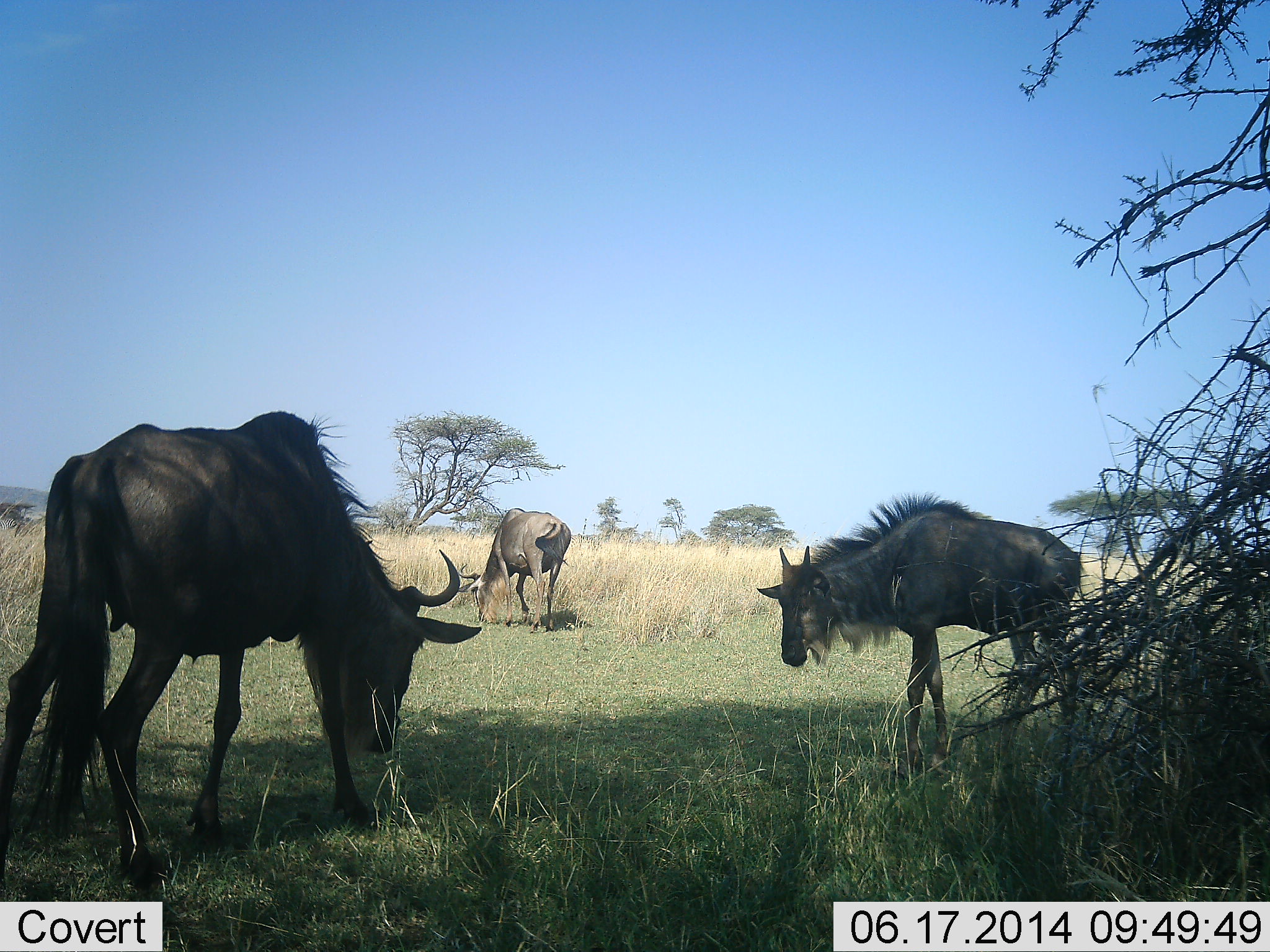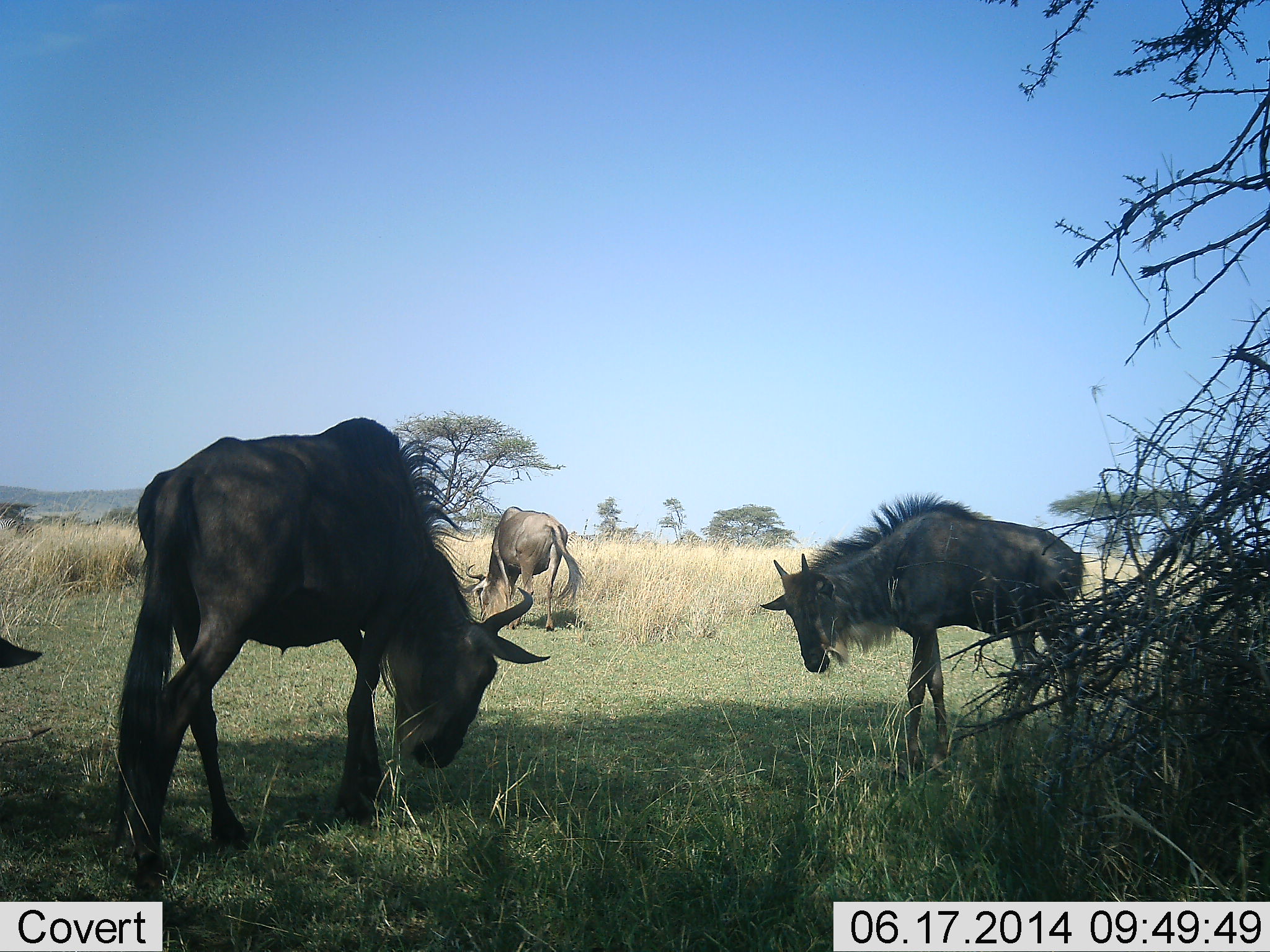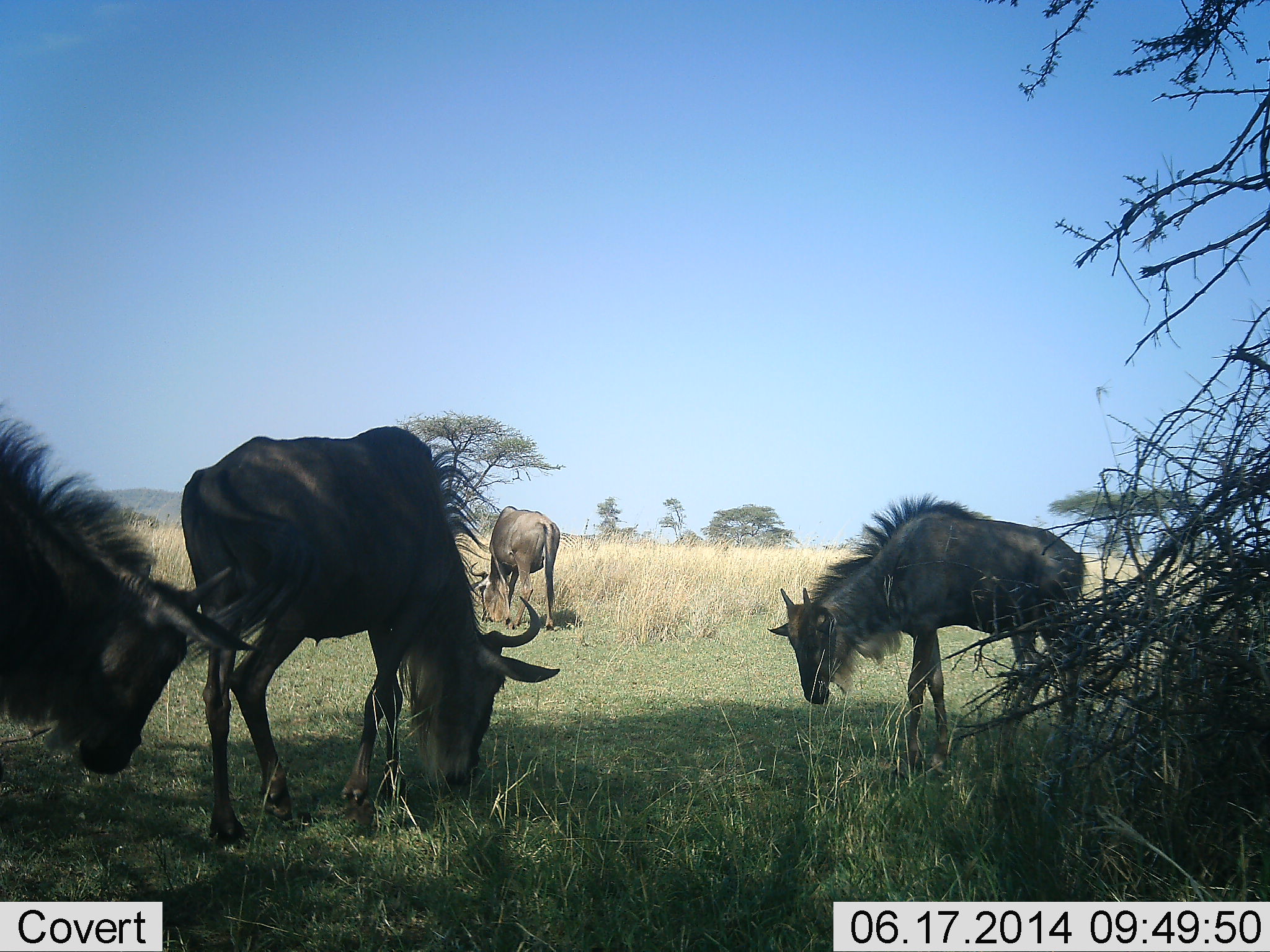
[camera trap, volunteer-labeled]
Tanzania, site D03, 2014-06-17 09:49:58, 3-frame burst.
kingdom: Animalia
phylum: Chordata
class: Mammalia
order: Artiodactyla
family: Bovidae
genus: Connochaetes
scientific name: Connochaetes taurinus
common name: blue wildebeest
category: wildebeest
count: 4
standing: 30%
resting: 0%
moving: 80%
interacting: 0%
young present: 20%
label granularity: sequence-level